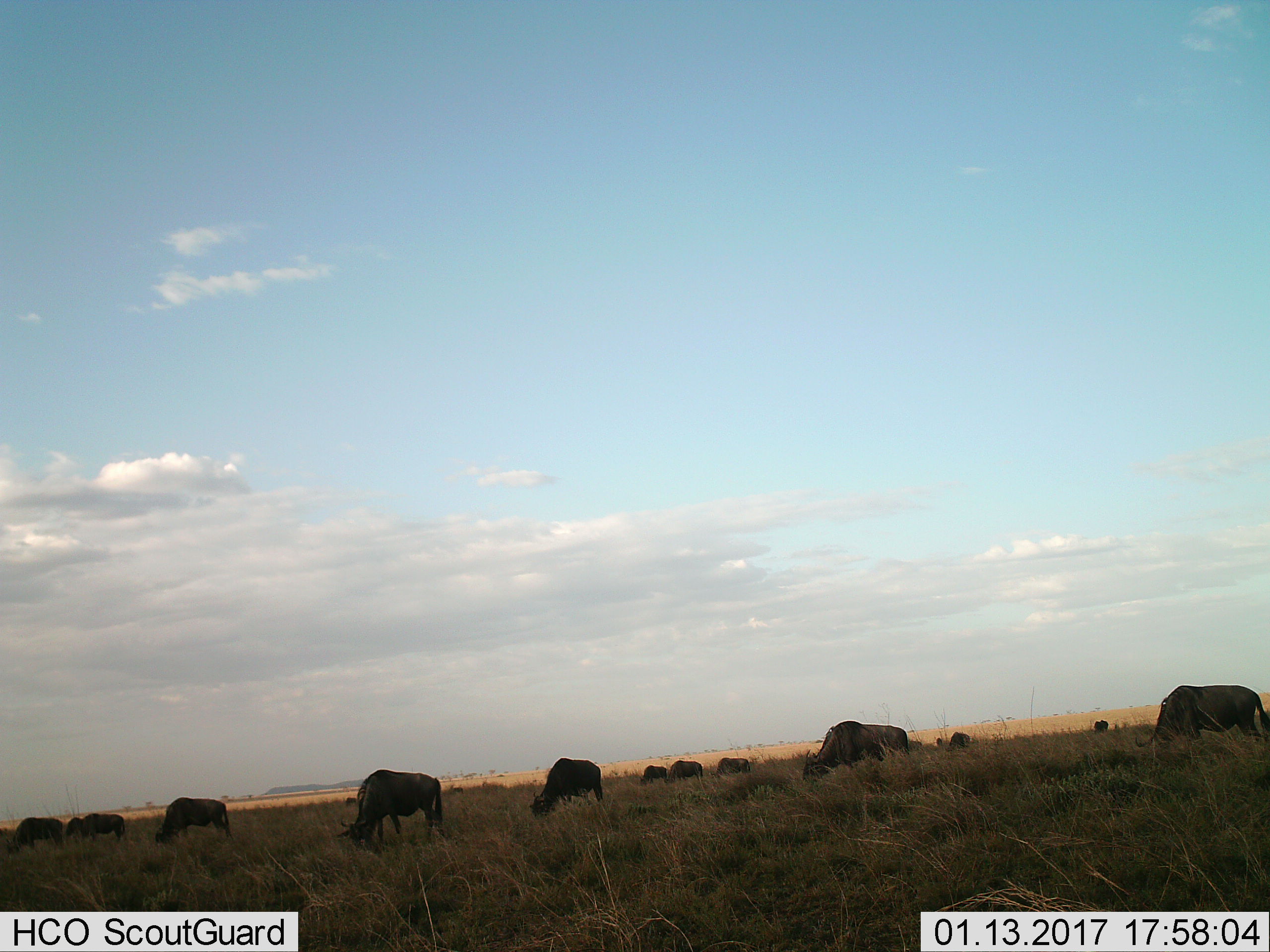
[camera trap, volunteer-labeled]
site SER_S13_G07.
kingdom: Animalia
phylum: Chordata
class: Mammalia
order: Artiodactyla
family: Bovidae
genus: Connochaetes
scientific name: Connochaetes taurinus taurinus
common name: blue wildebeest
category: wildebeestblue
Wildebeestblue (blue wildebeest) (Connochaetes taurinus taurinus), count 11-50. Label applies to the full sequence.